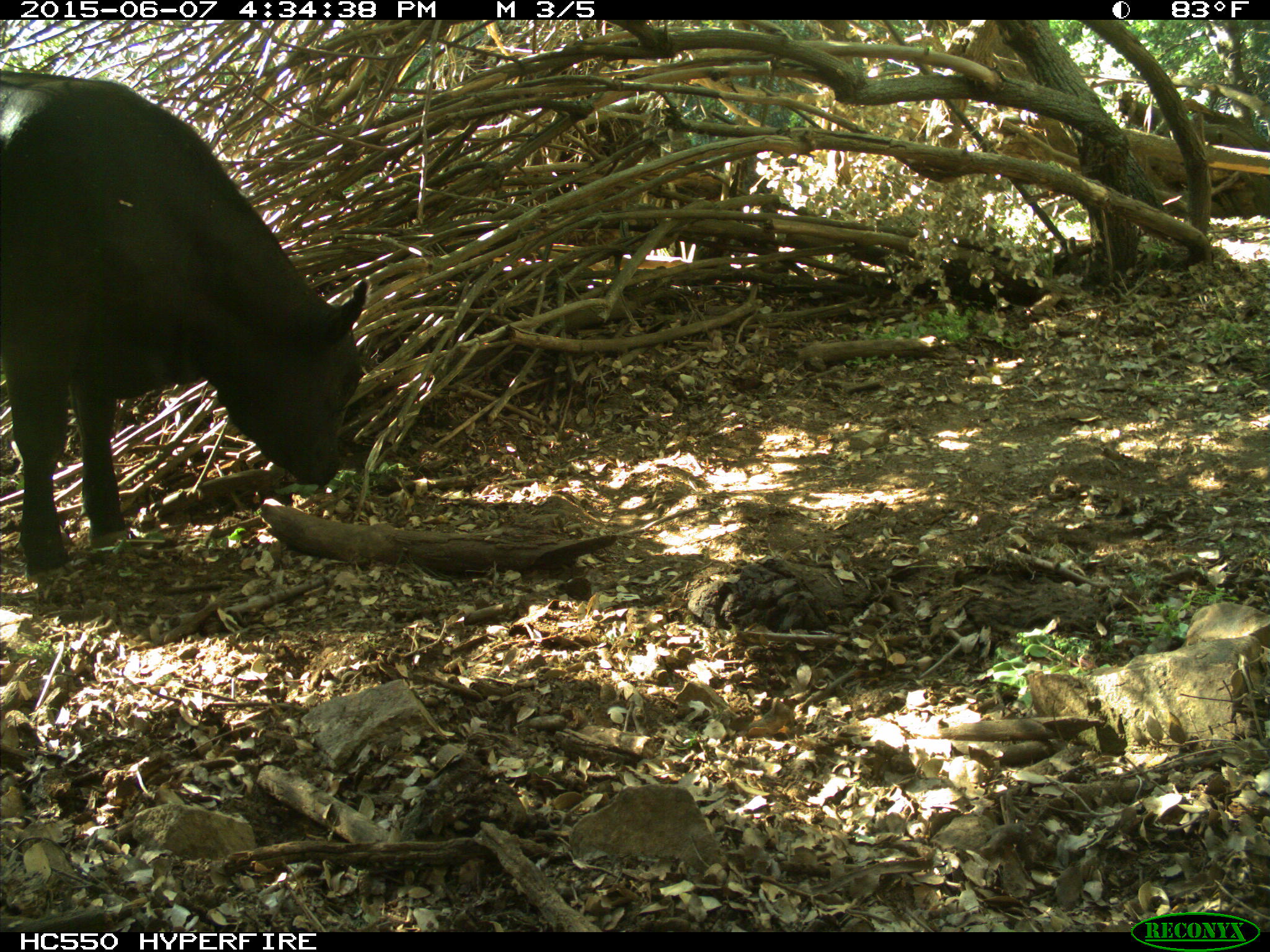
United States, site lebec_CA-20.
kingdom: Animalia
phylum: Chordata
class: Mammalia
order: Artiodactyla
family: Bovidae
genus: Bos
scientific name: Bos taurus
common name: domestic cow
Bos taurus (domestic cow).